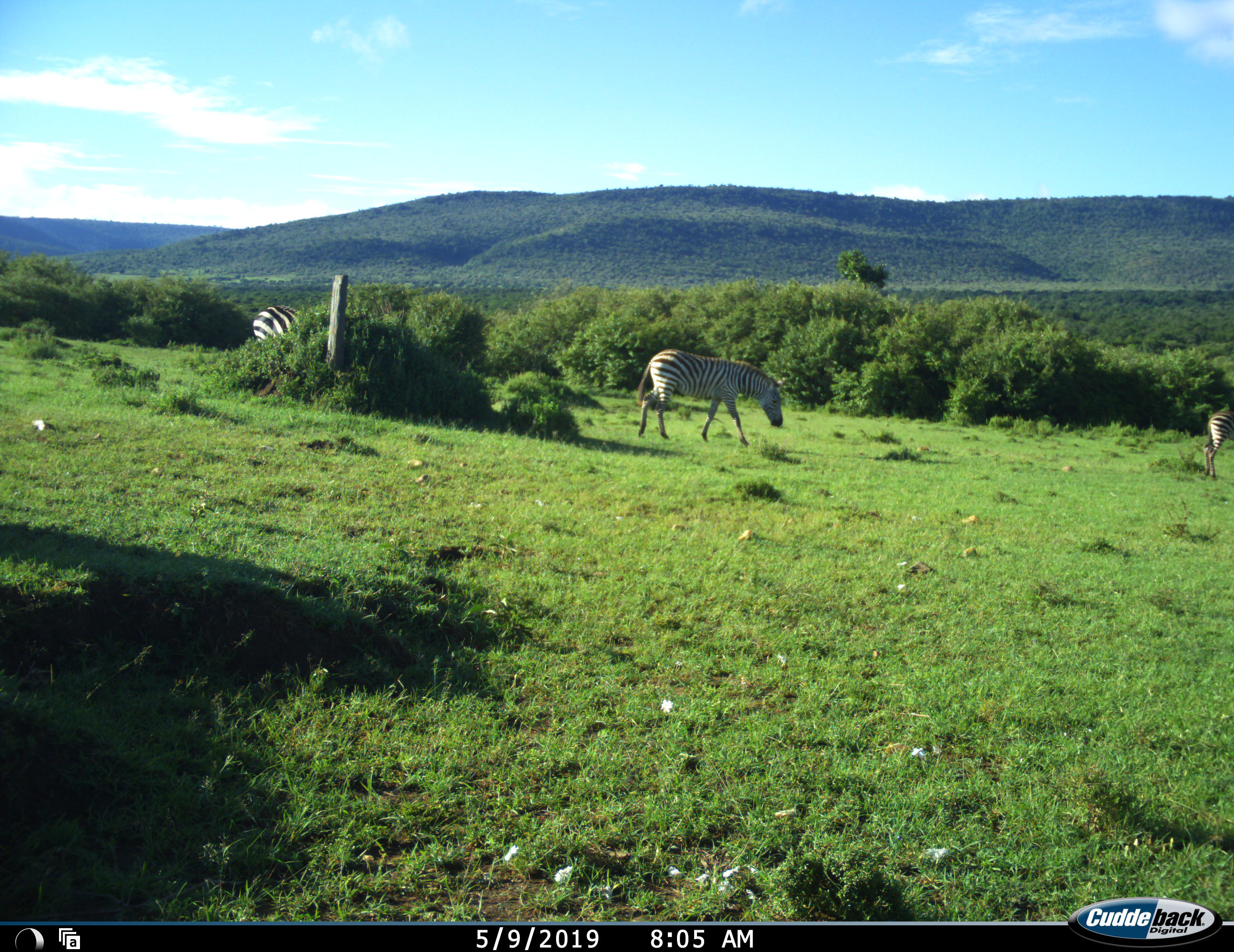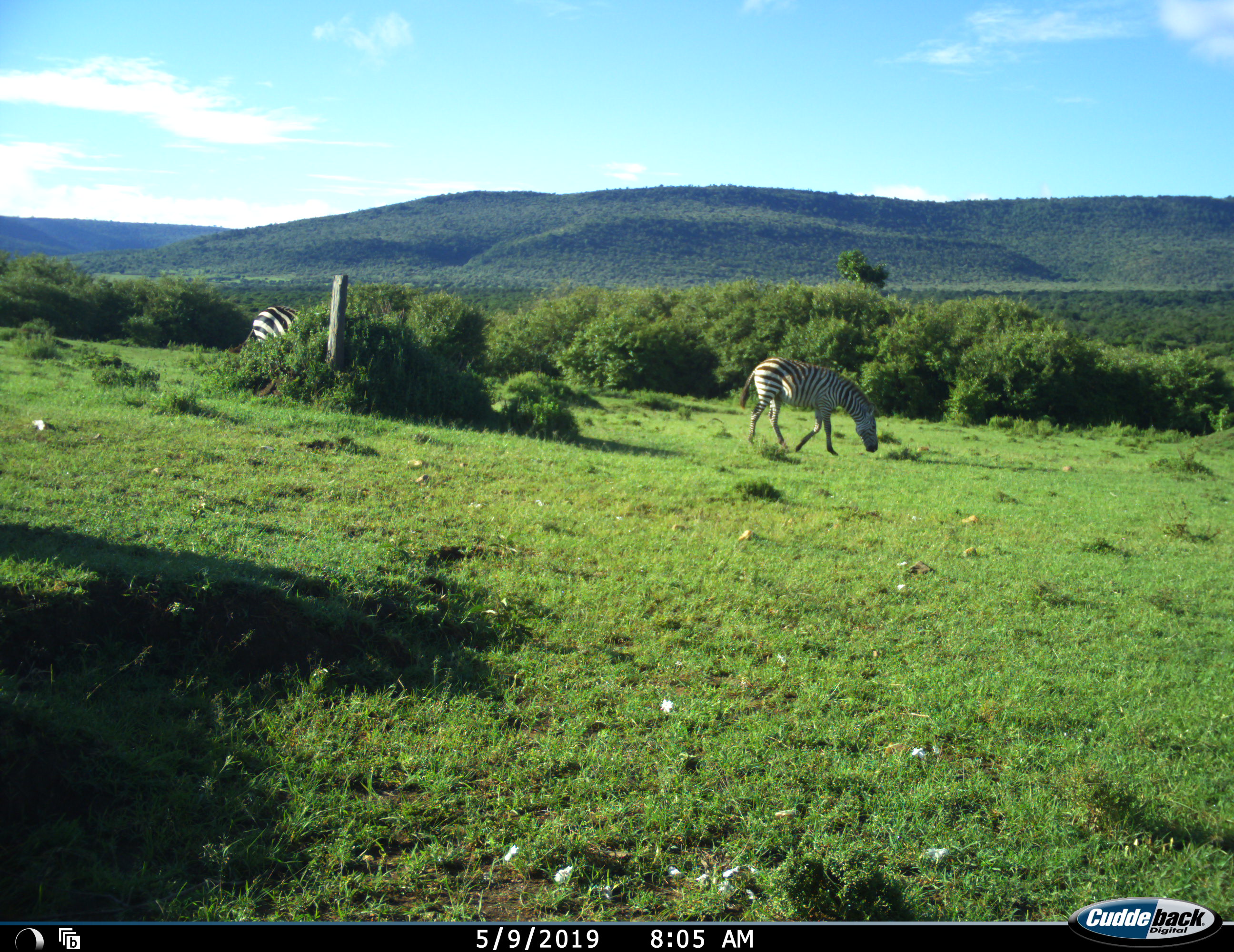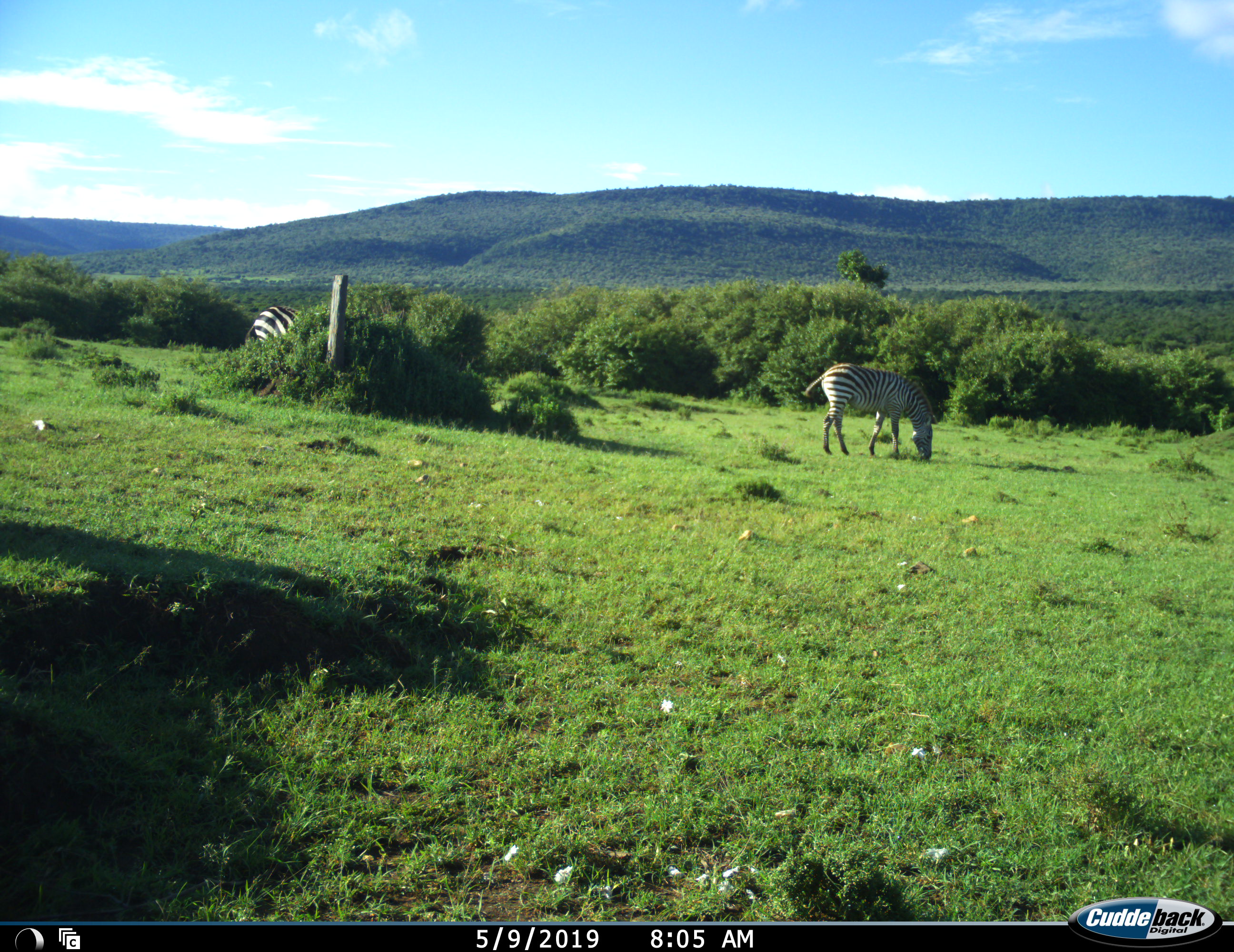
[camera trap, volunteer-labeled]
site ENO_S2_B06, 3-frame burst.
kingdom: Animalia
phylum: Chordata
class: Mammalia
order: Perissodactyla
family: Equidae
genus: Equus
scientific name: Equus quagga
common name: plains zebra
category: zebraplains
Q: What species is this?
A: Zebraplains (plains zebra) (Equus quagga).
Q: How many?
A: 3.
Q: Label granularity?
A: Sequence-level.